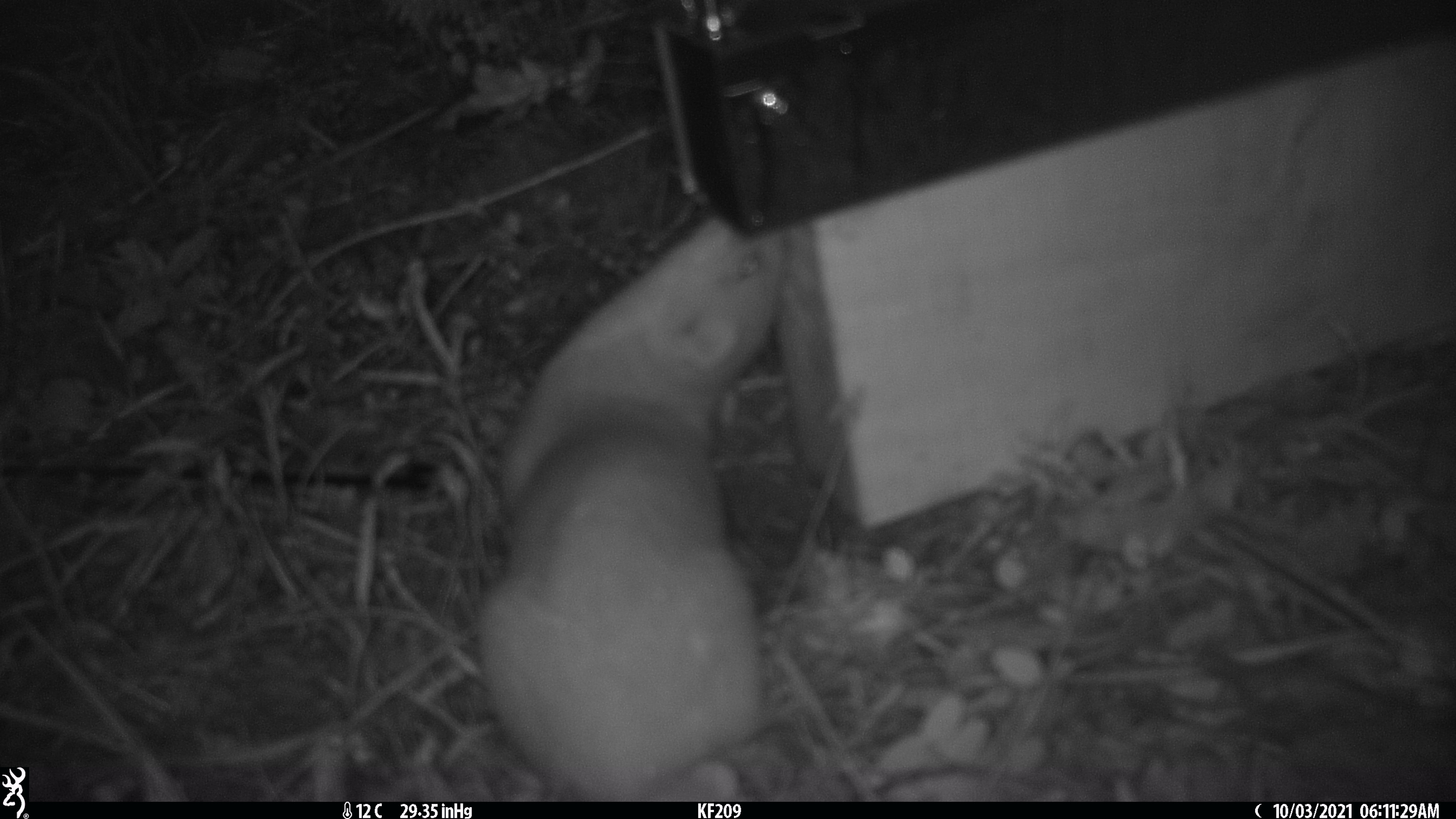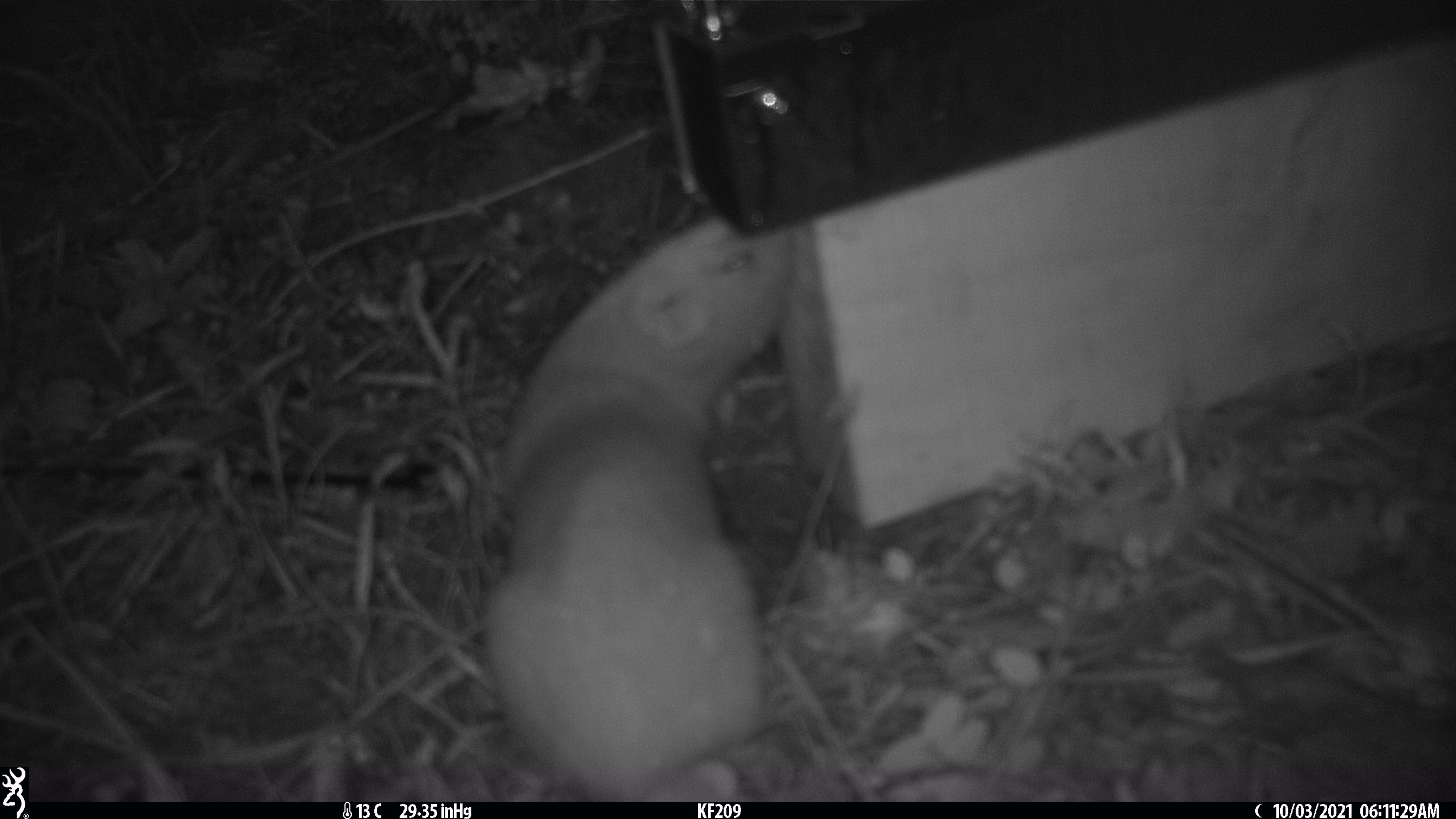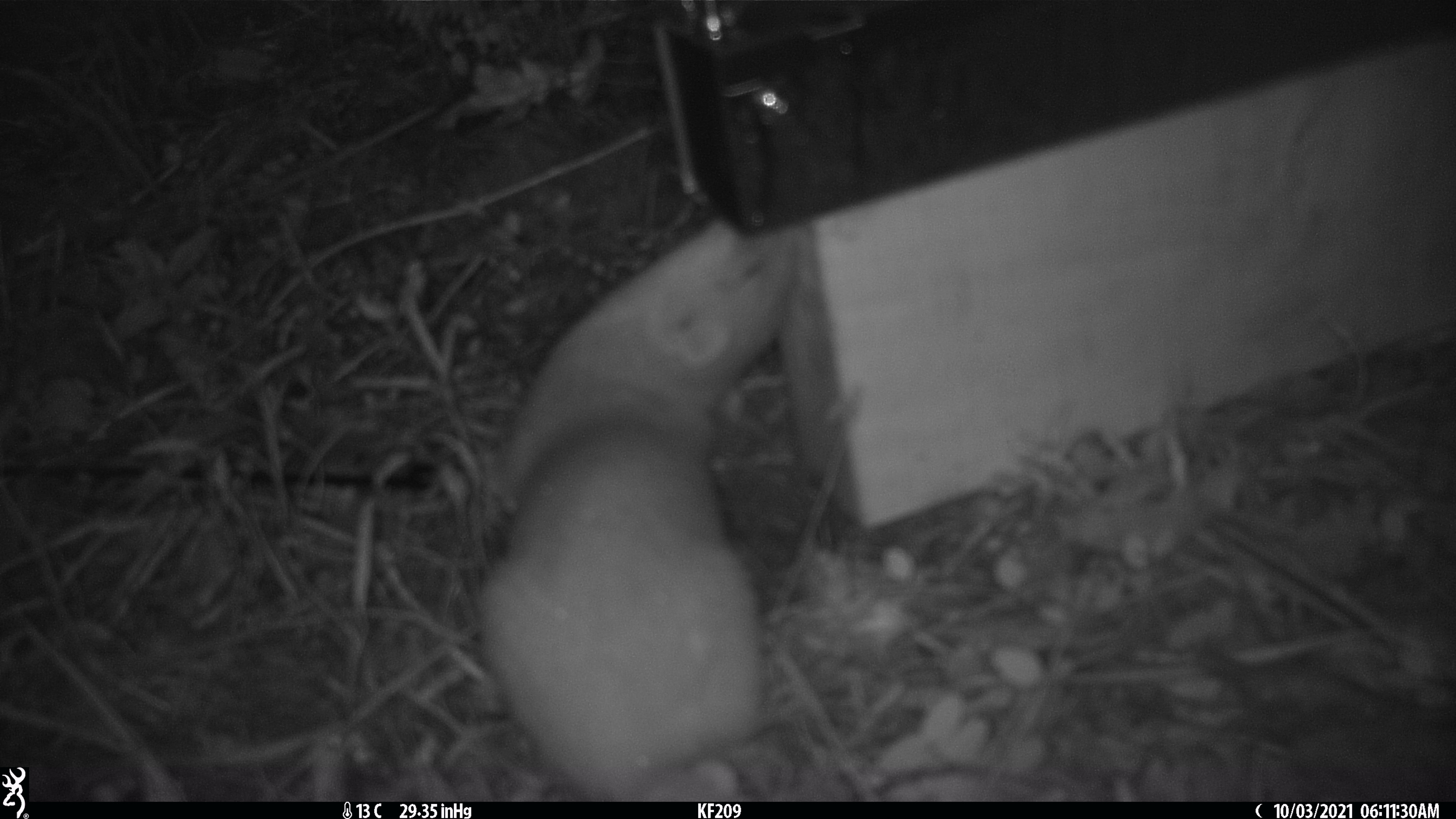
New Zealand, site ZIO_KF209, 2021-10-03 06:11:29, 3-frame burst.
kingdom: Animalia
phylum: Chordata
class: Mammalia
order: Carnivora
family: Mustelidae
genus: Mustela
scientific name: Mustela erminea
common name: stoat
Stoat (Mustela erminea).